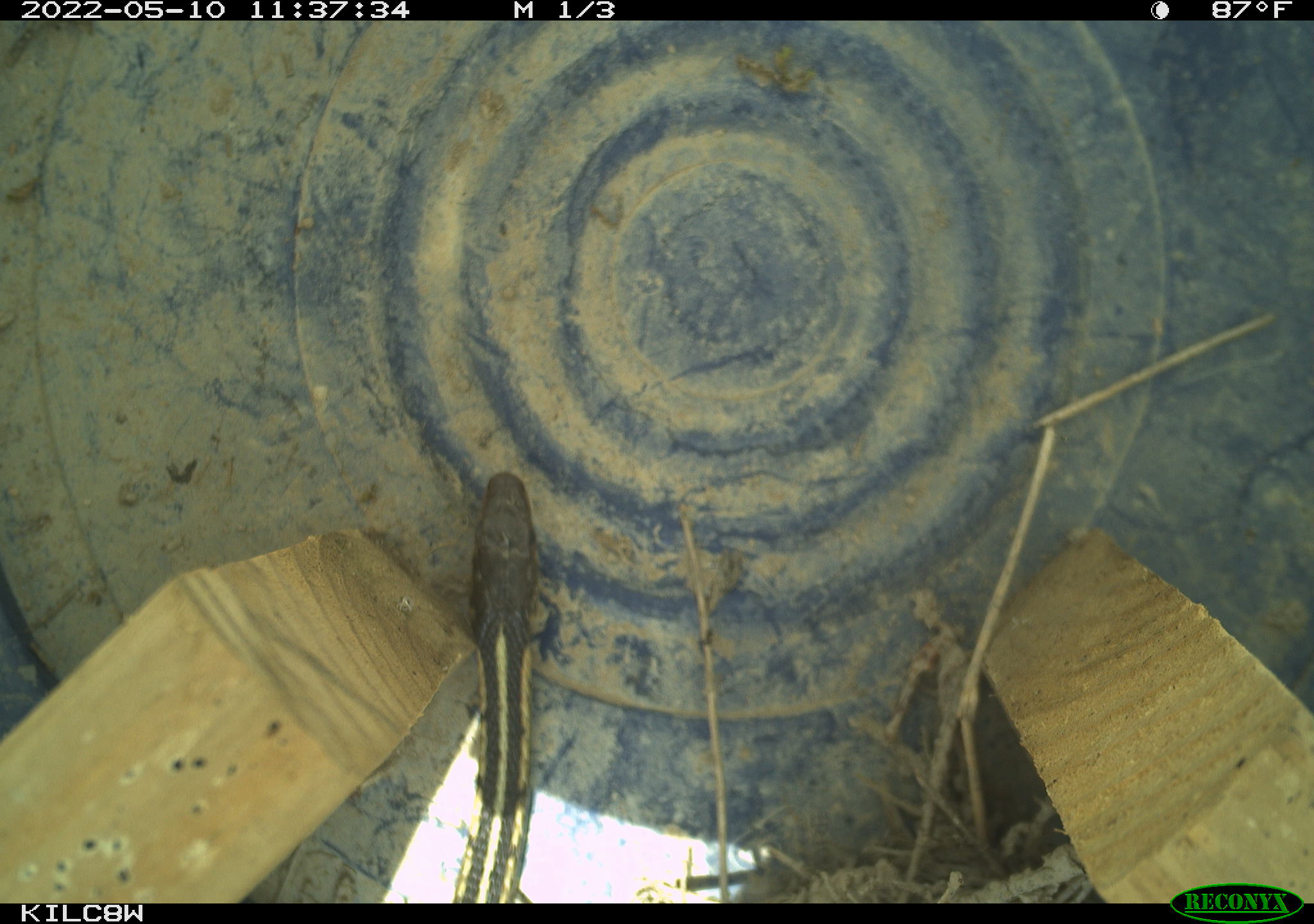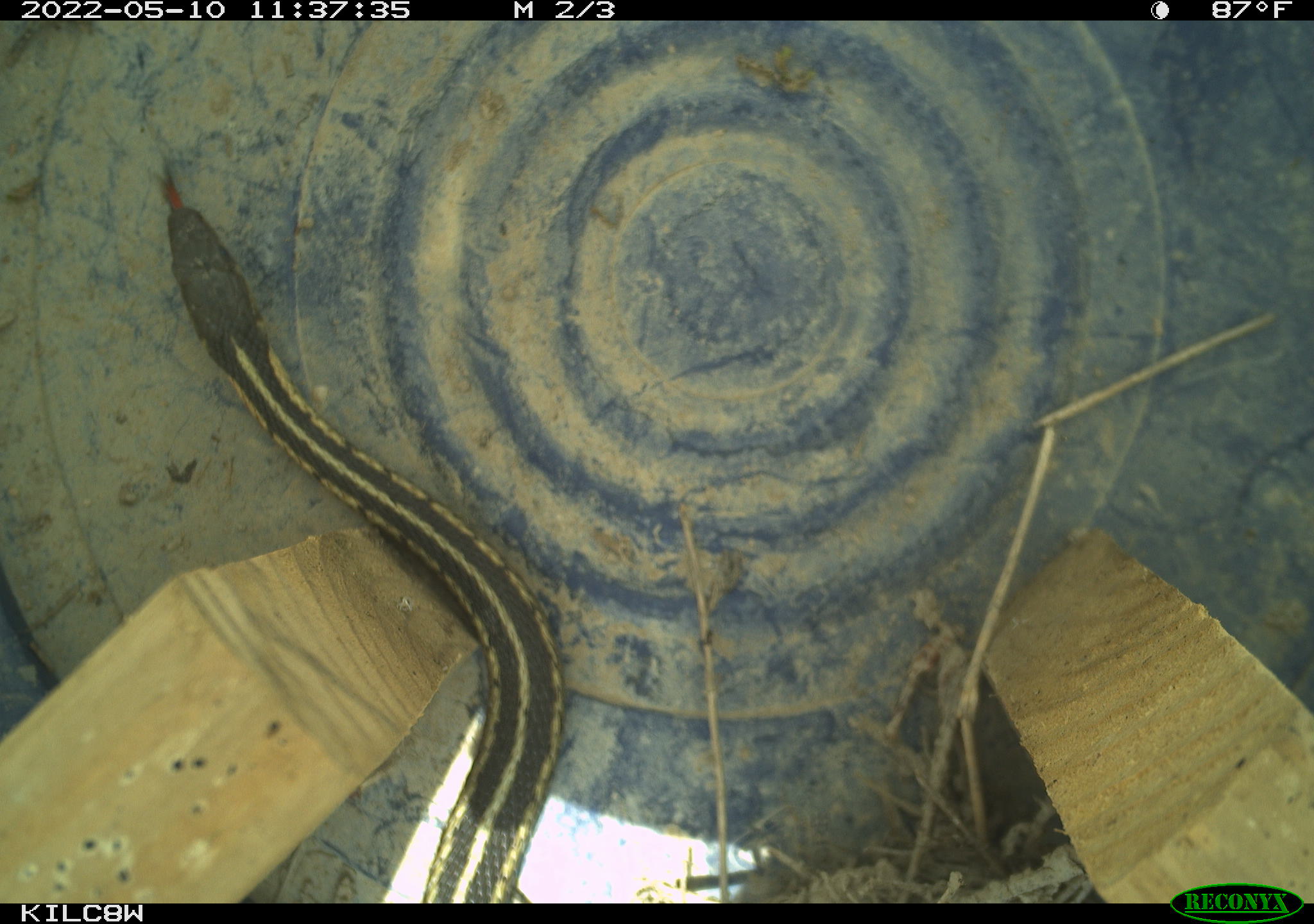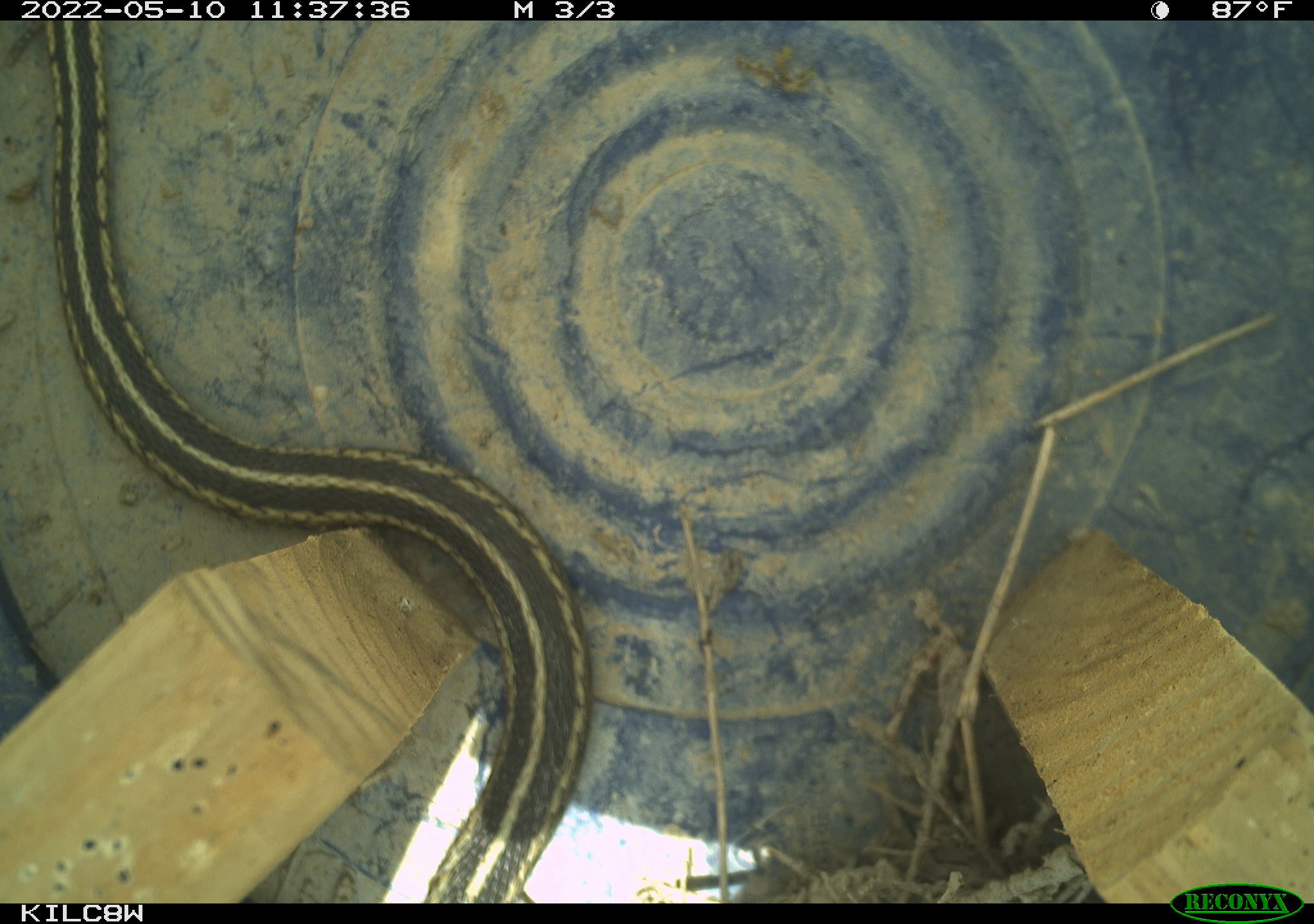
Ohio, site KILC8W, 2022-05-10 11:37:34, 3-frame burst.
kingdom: Animalia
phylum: Chordata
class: Reptilia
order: Squamata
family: Colubridae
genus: Thamnophis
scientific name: Thamnophis sirtalis sirtalis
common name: eastern gartersnake